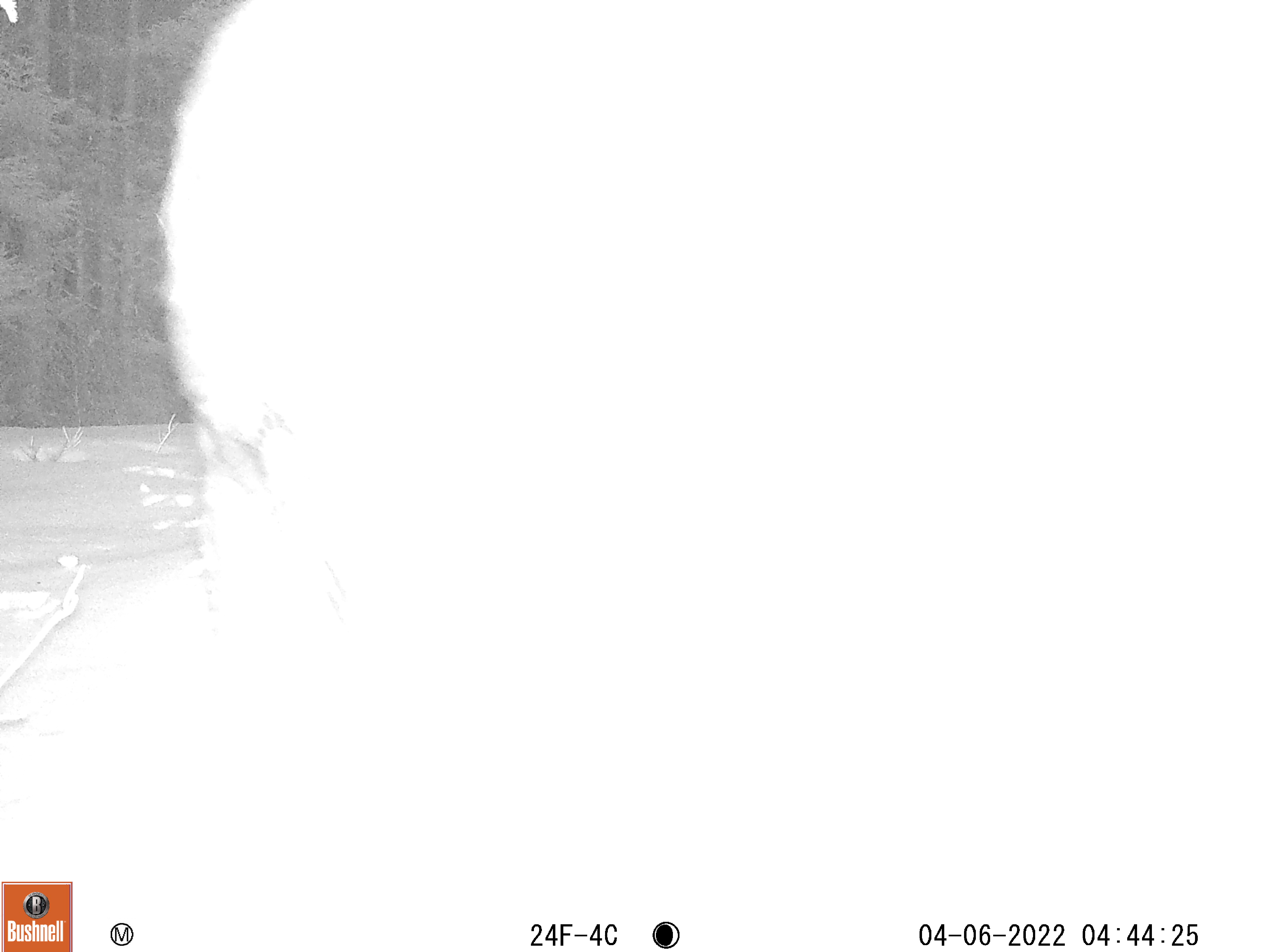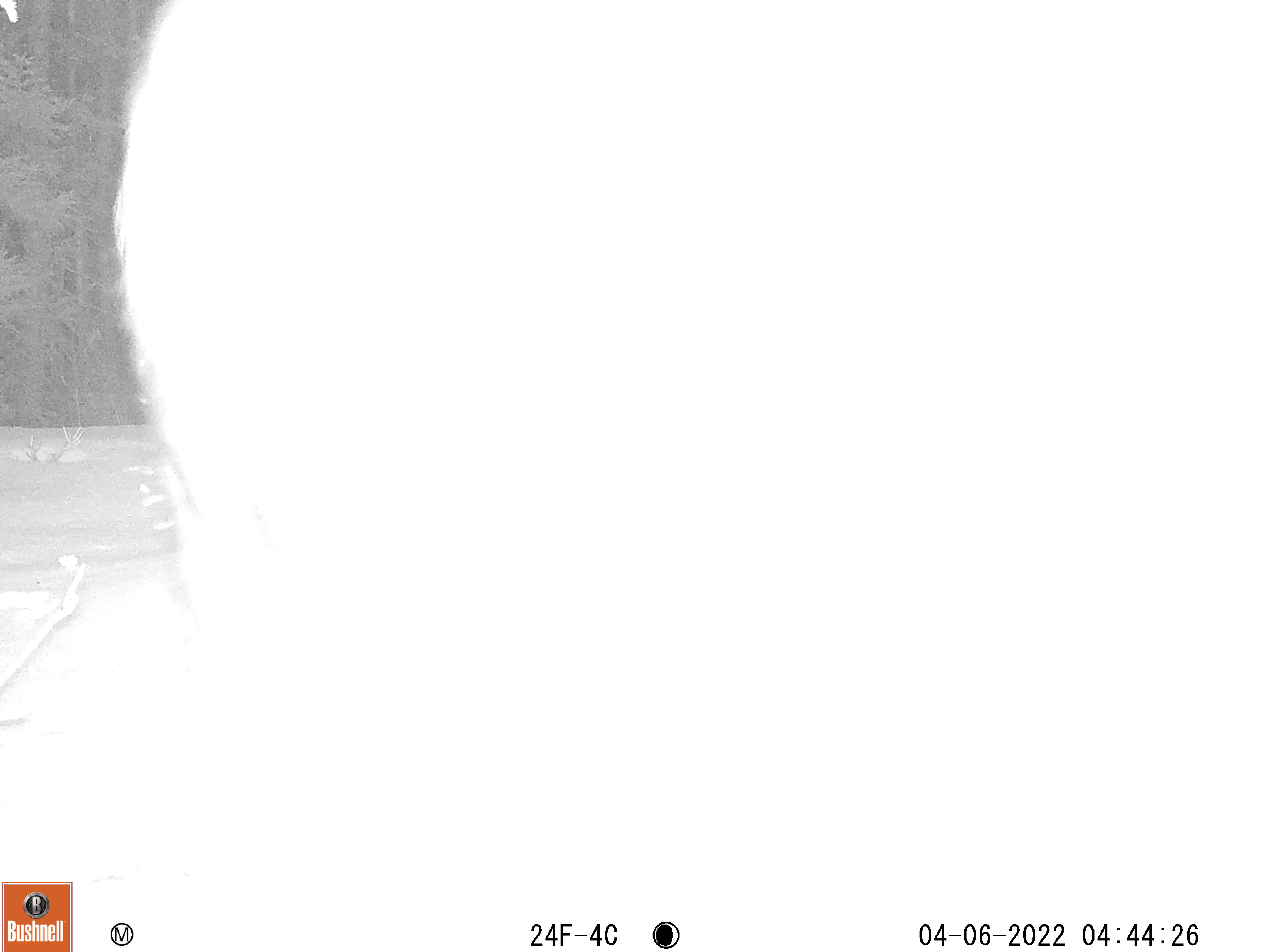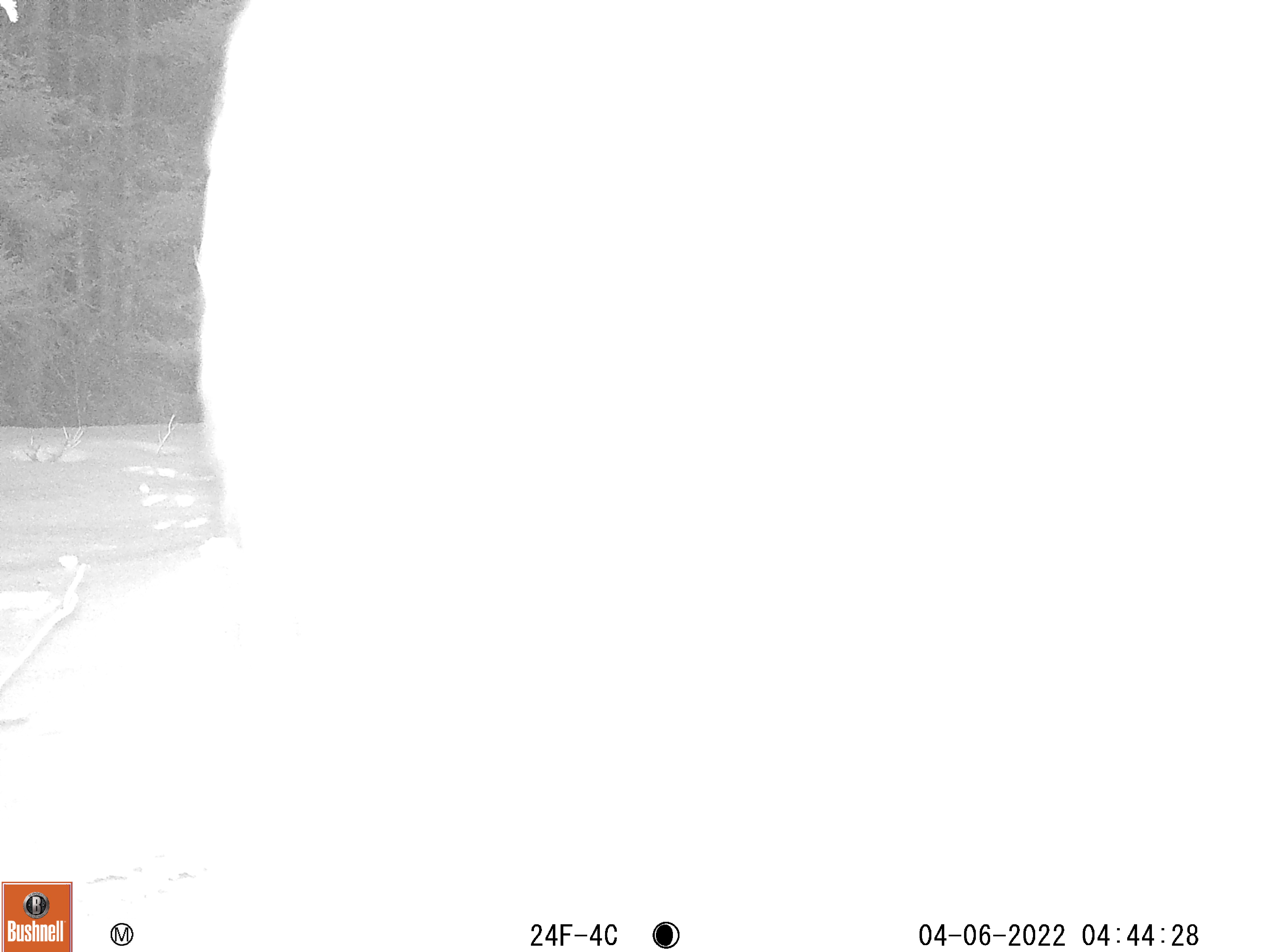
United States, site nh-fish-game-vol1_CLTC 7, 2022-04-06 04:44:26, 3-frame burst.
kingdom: Animalia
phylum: Chordata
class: Mammalia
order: Artiodactyla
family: Cervidae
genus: Alces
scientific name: Alces alces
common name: moose